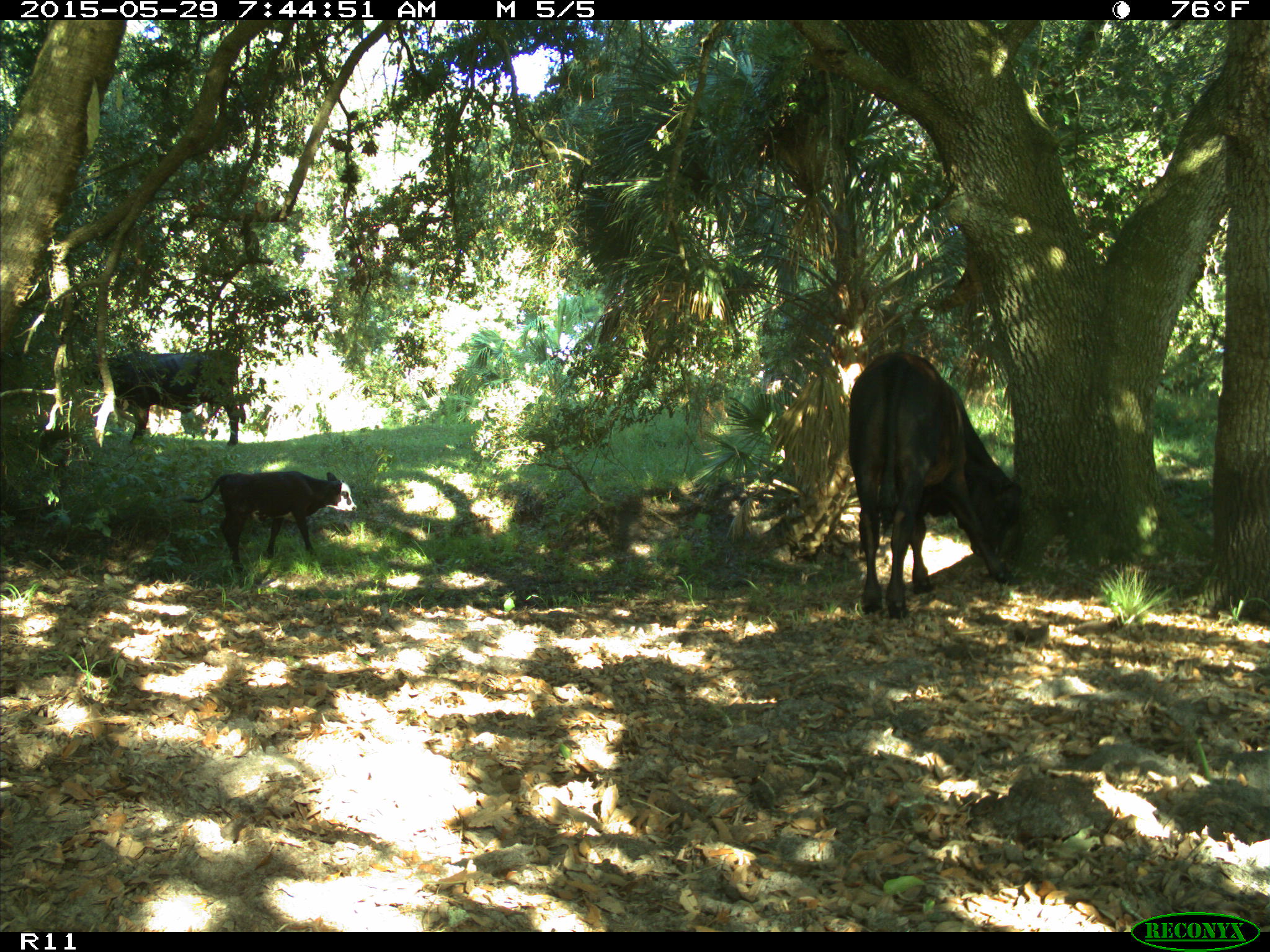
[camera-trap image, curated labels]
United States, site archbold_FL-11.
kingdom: Animalia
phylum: Chordata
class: Mammalia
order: Artiodactyla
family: Bovidae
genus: Bos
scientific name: Bos taurus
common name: domestic cow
Bos taurus (domestic cow).